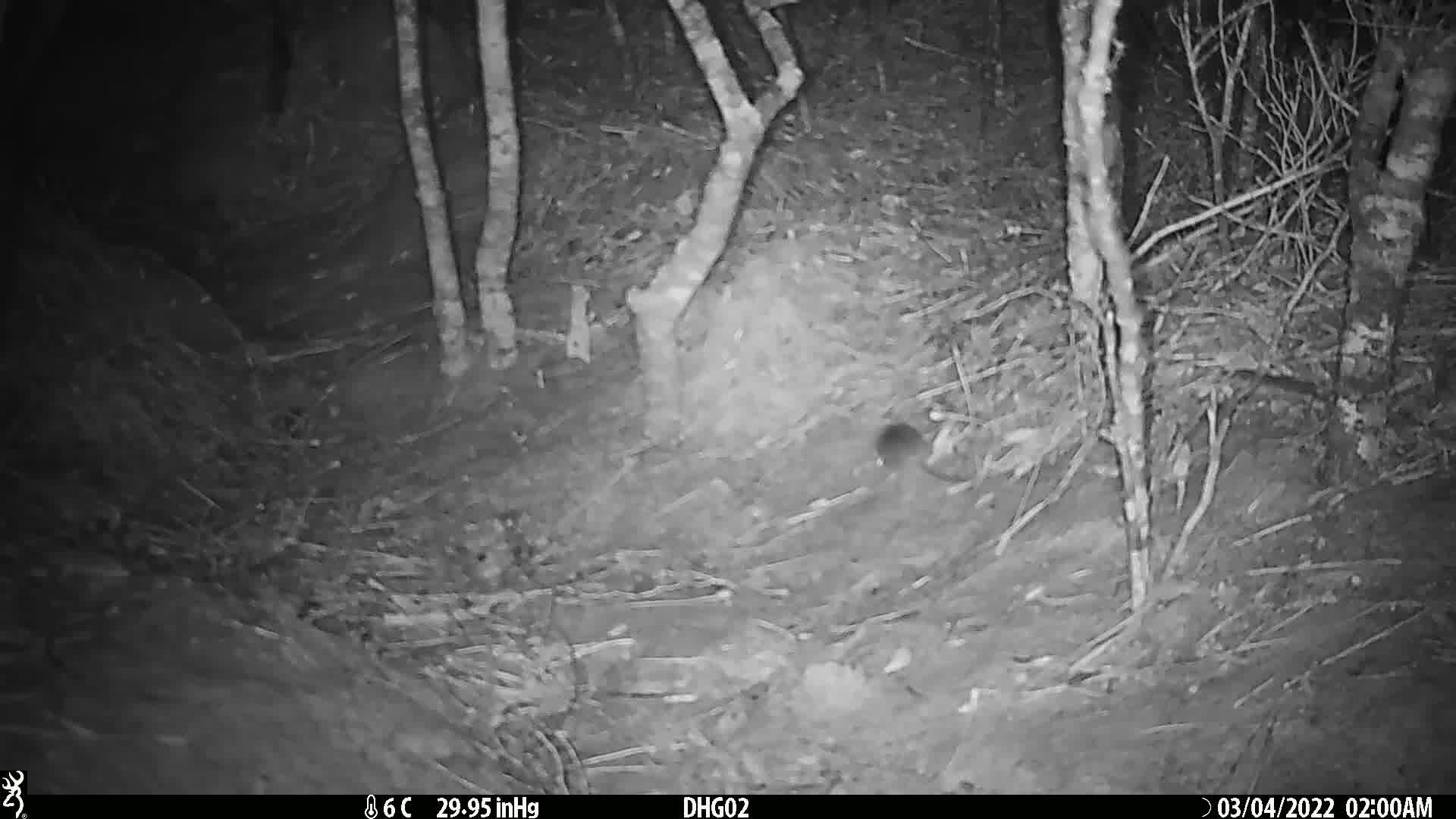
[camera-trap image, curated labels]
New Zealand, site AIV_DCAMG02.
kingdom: Animalia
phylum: Chordata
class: Mammalia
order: Rodentia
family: Muridae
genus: Mus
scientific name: Mus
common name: mouse